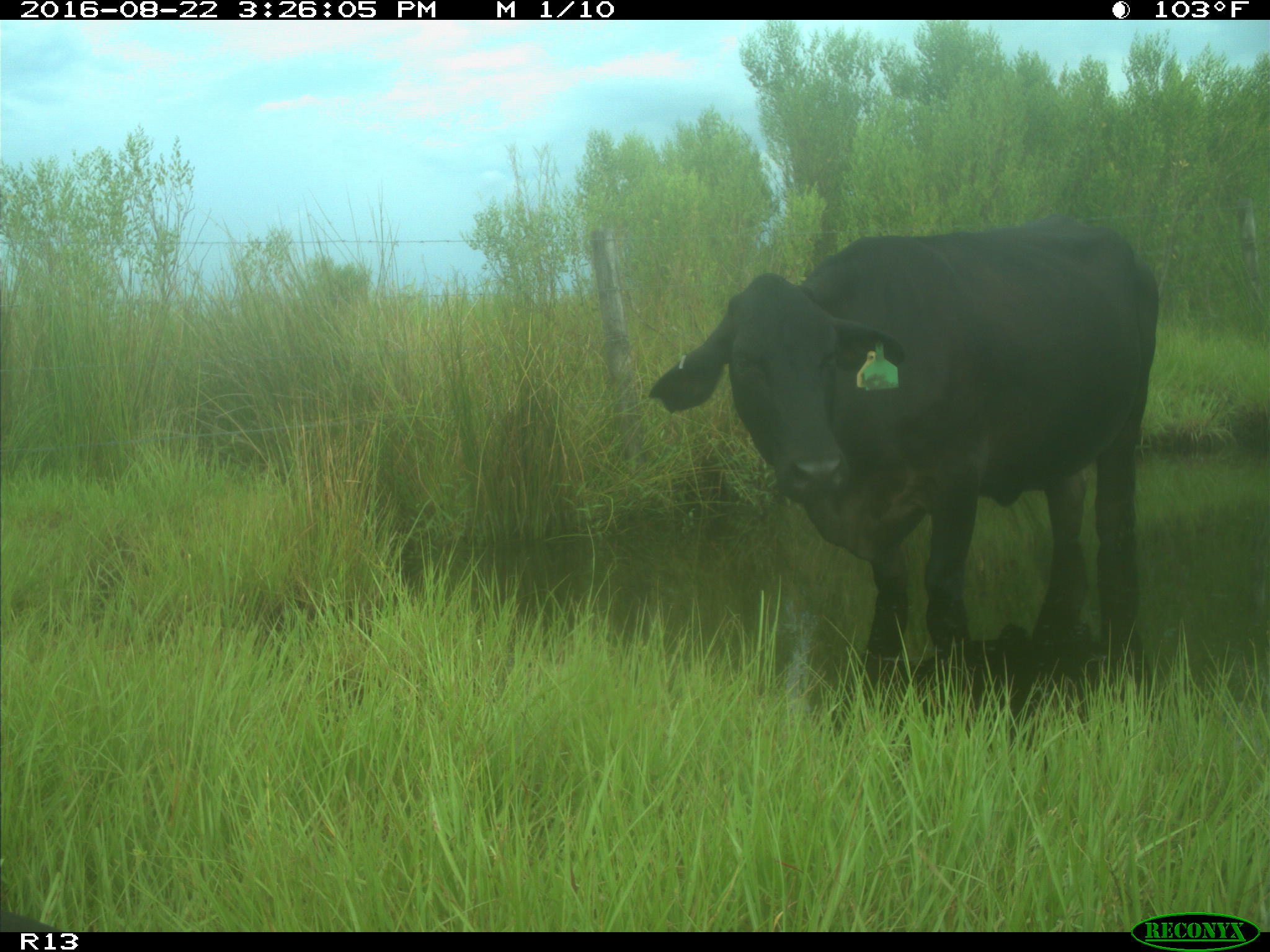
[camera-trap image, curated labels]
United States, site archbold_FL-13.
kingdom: Animalia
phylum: Chordata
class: Mammalia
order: Artiodactyla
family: Bovidae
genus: Bos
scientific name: Bos taurus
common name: domestic cow